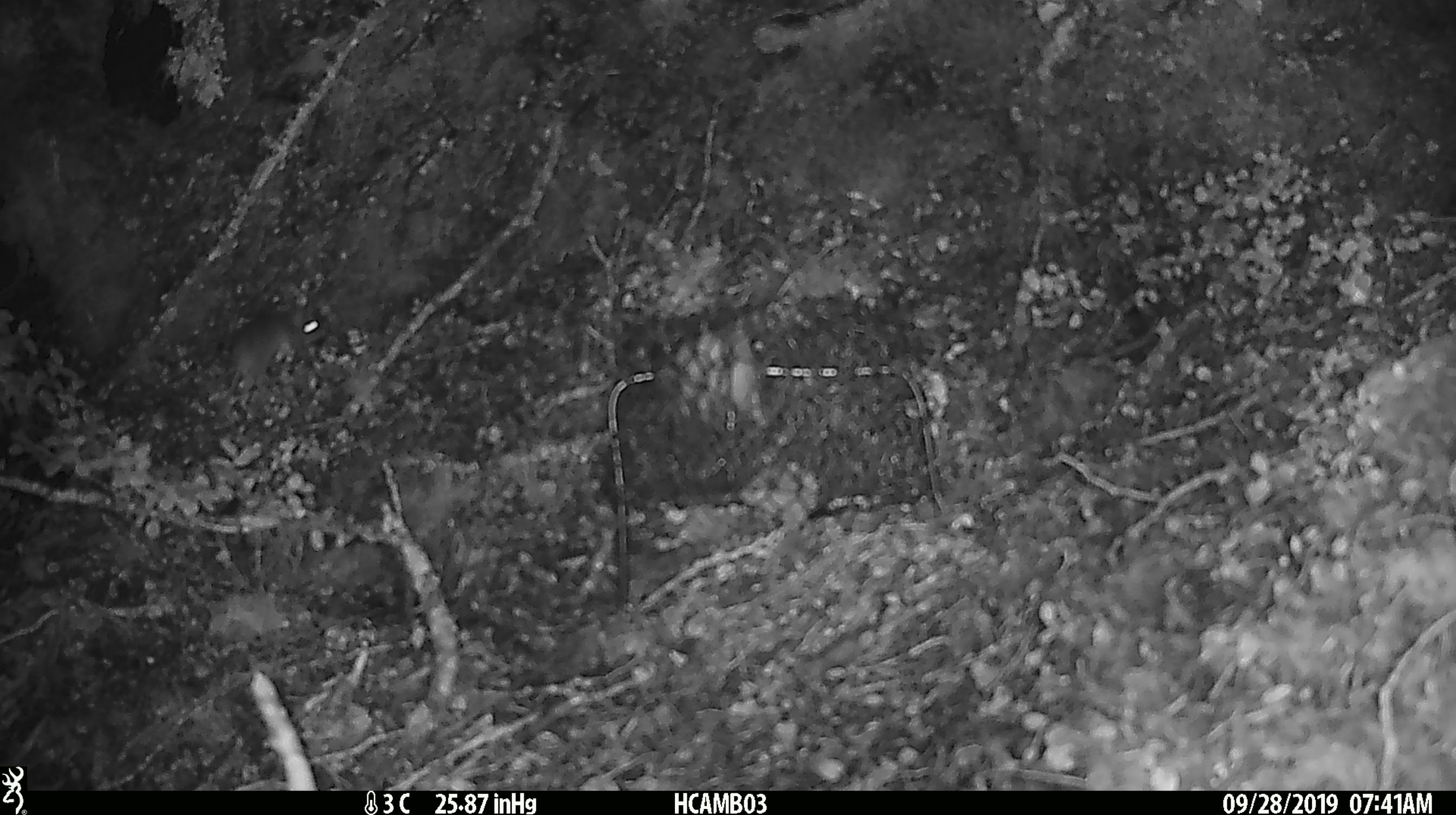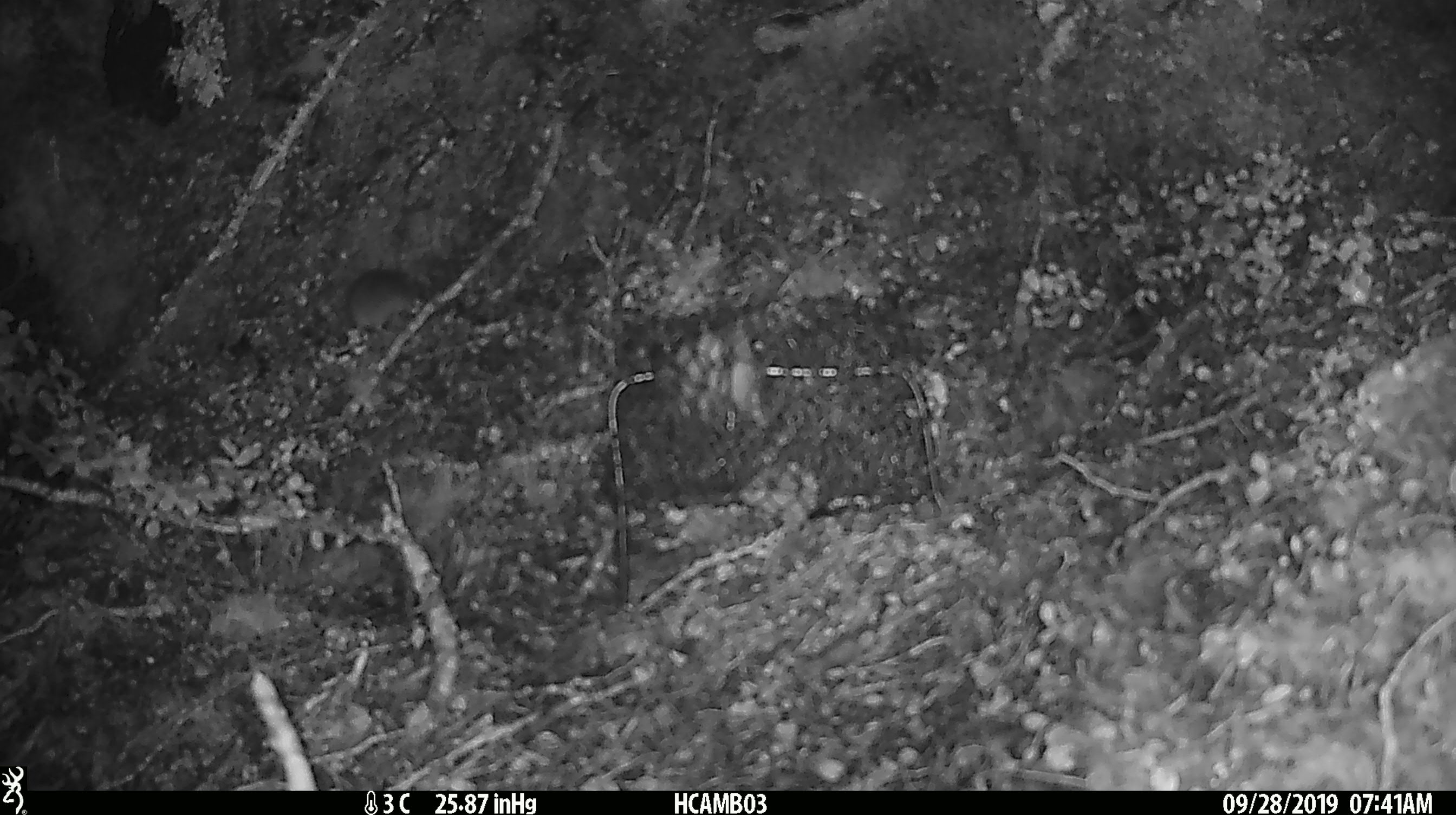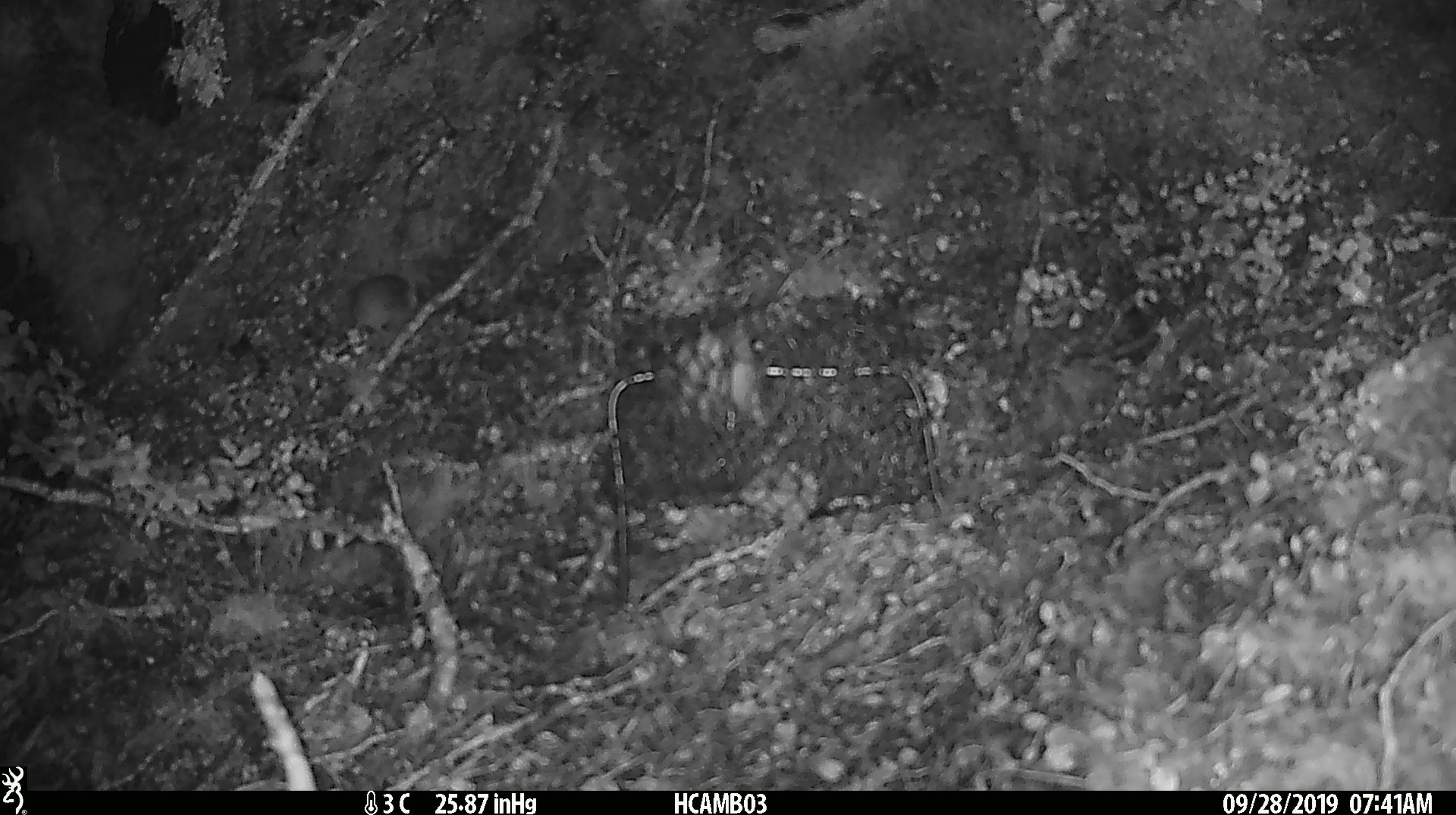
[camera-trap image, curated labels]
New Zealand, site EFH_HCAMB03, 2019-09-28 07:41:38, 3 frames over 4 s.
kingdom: Animalia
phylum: Chordata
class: Mammalia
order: Rodentia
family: Muridae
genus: Mus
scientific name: Mus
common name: mouse